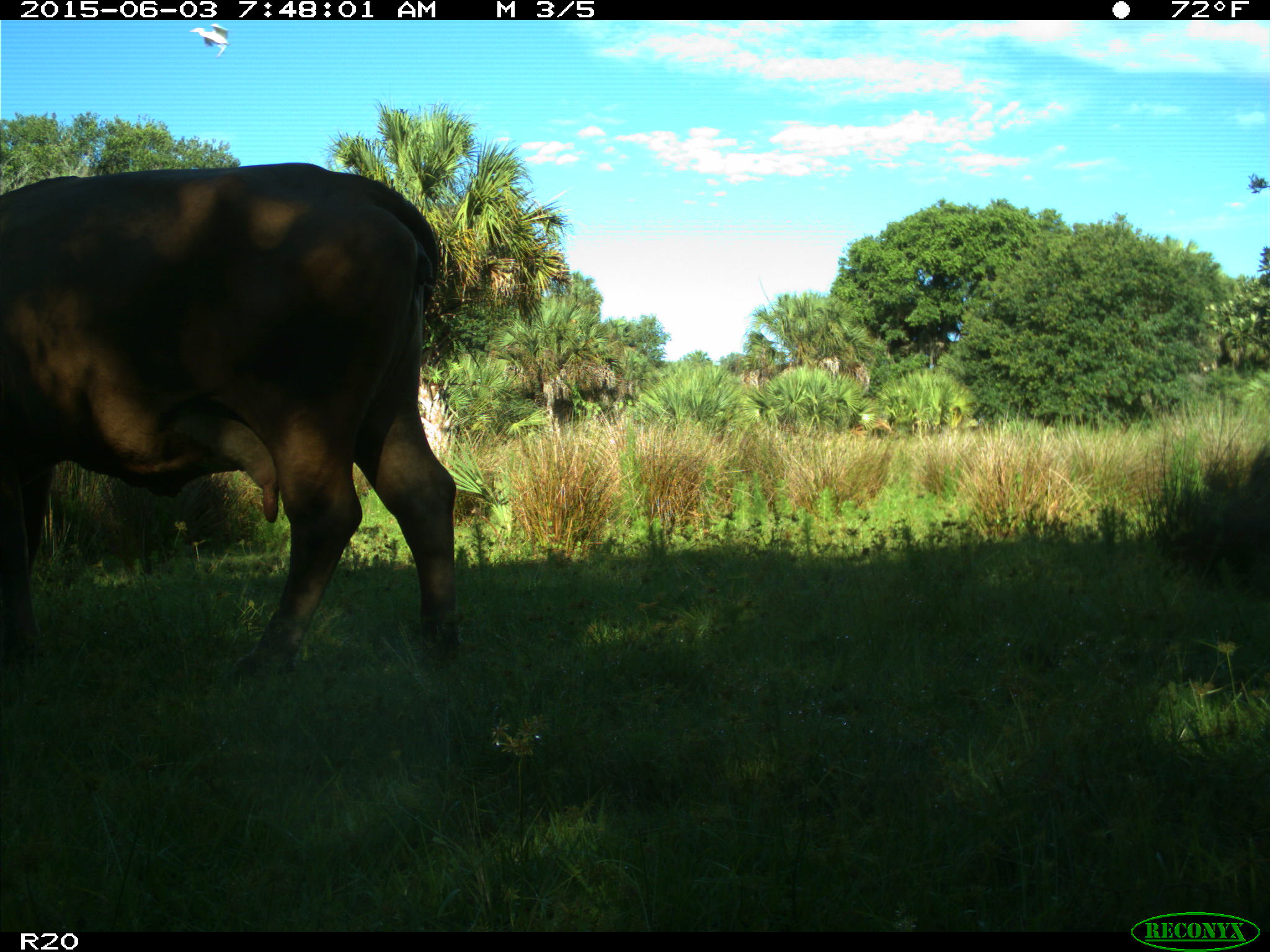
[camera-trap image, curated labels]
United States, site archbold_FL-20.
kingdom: Animalia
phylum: Chordata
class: Mammalia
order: Artiodactyla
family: Bovidae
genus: Bos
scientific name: Bos taurus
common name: domestic cow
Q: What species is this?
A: Bos taurus (domestic cow).